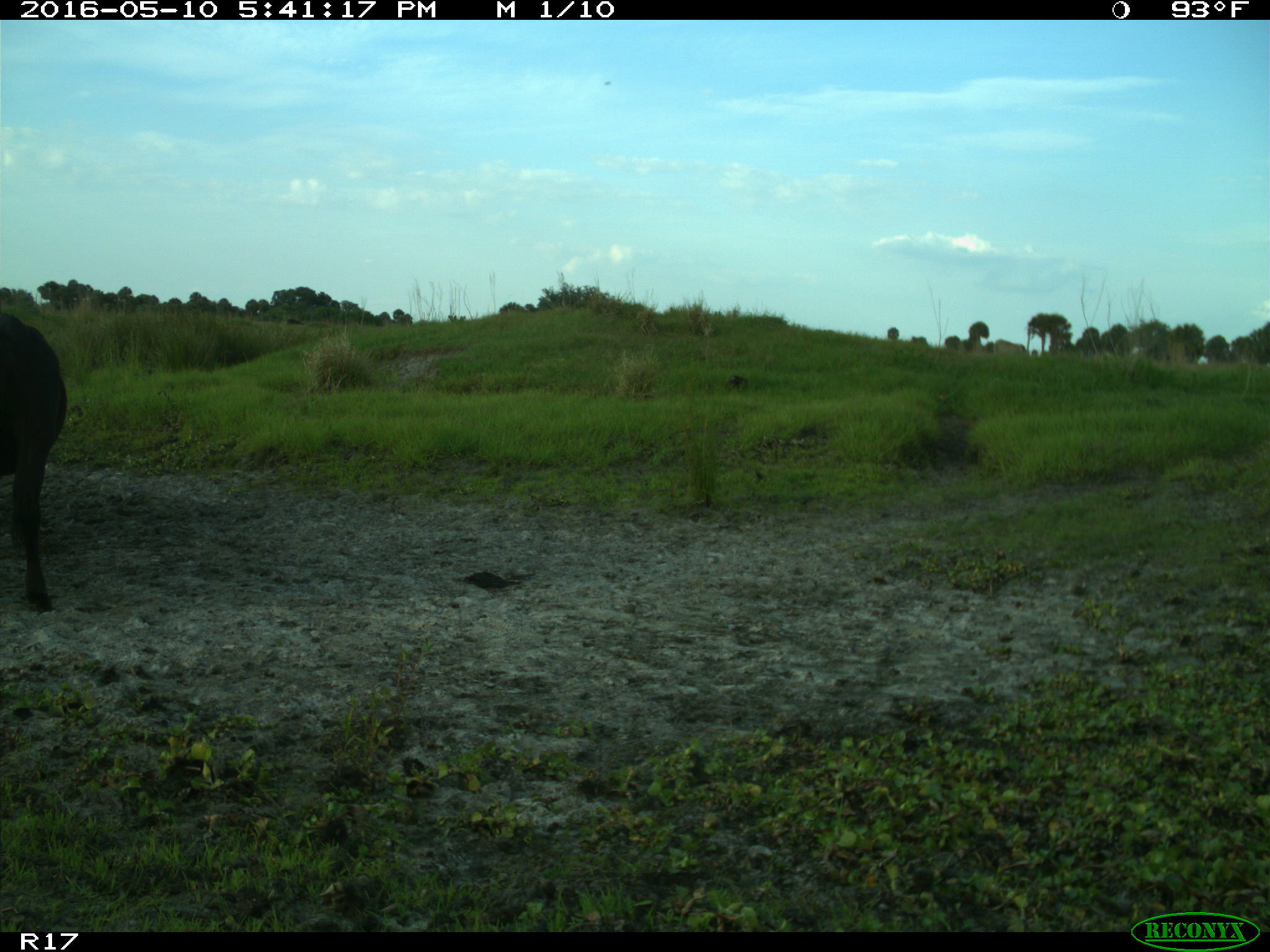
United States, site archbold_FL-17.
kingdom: Animalia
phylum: Chordata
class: Mammalia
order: Artiodactyla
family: Bovidae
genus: Bos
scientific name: Bos taurus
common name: domestic cow